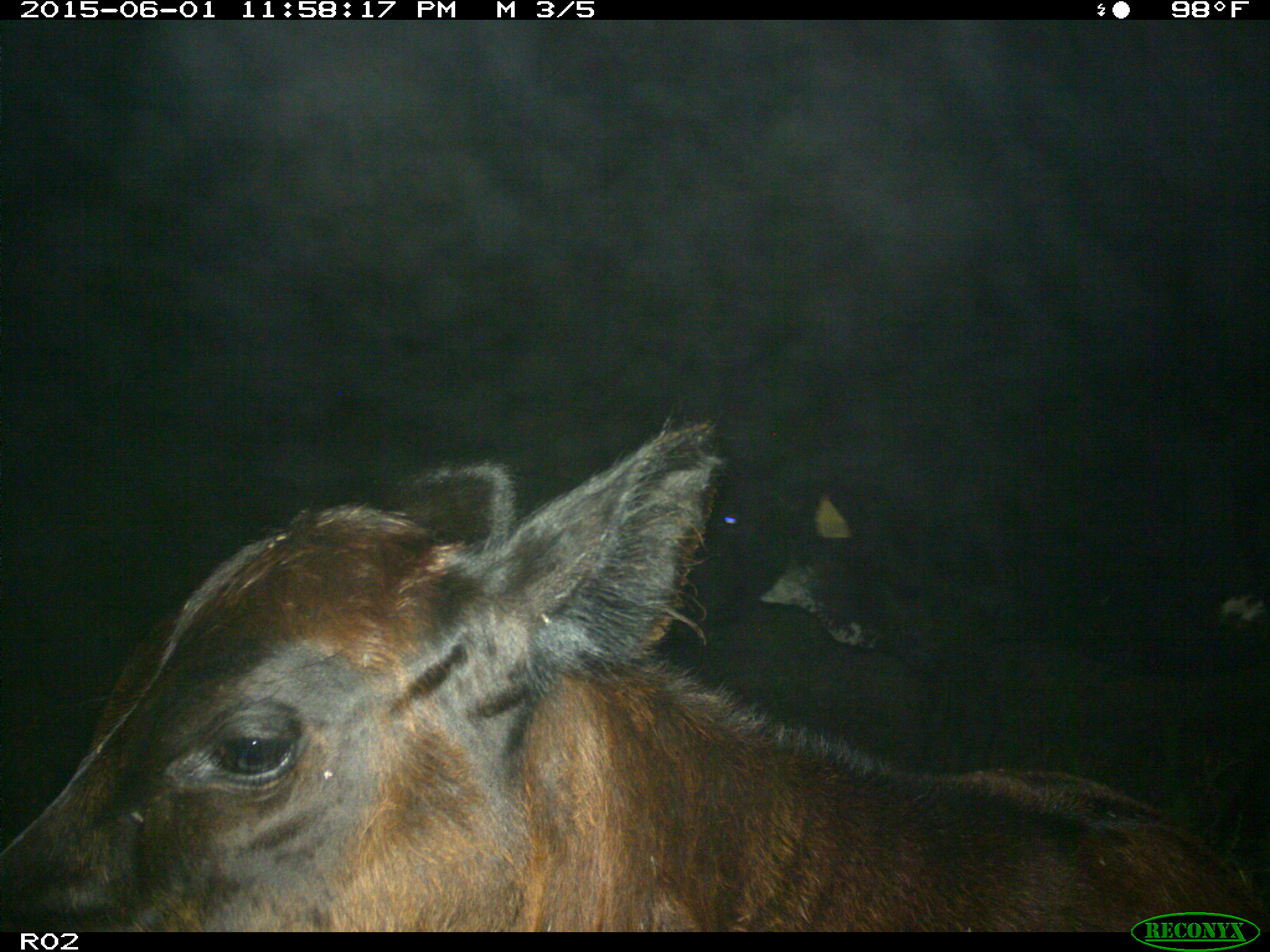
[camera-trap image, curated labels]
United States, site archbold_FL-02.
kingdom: Animalia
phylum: Chordata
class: Mammalia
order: Artiodactyla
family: Bovidae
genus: Bos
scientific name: Bos taurus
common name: domestic cow